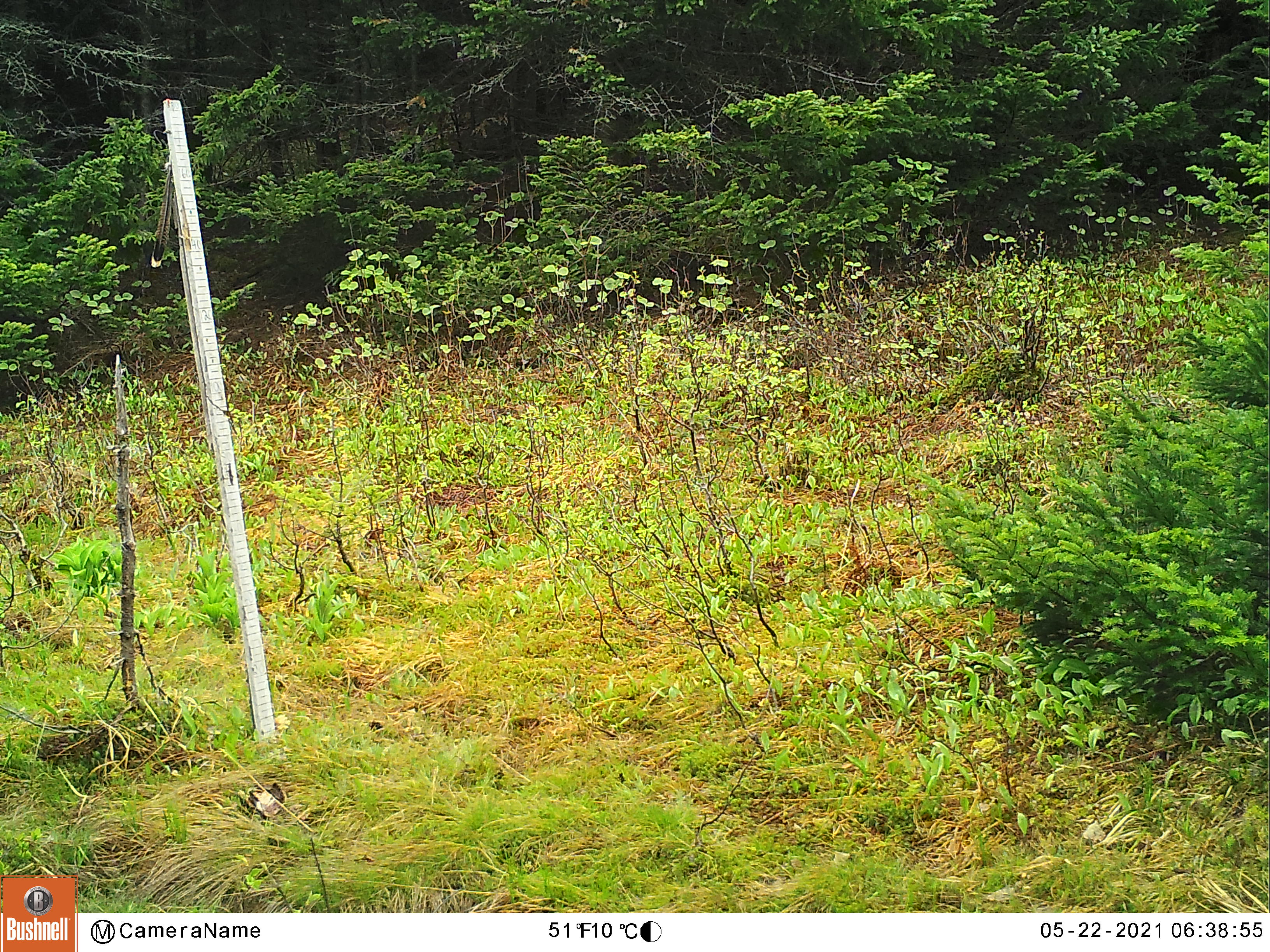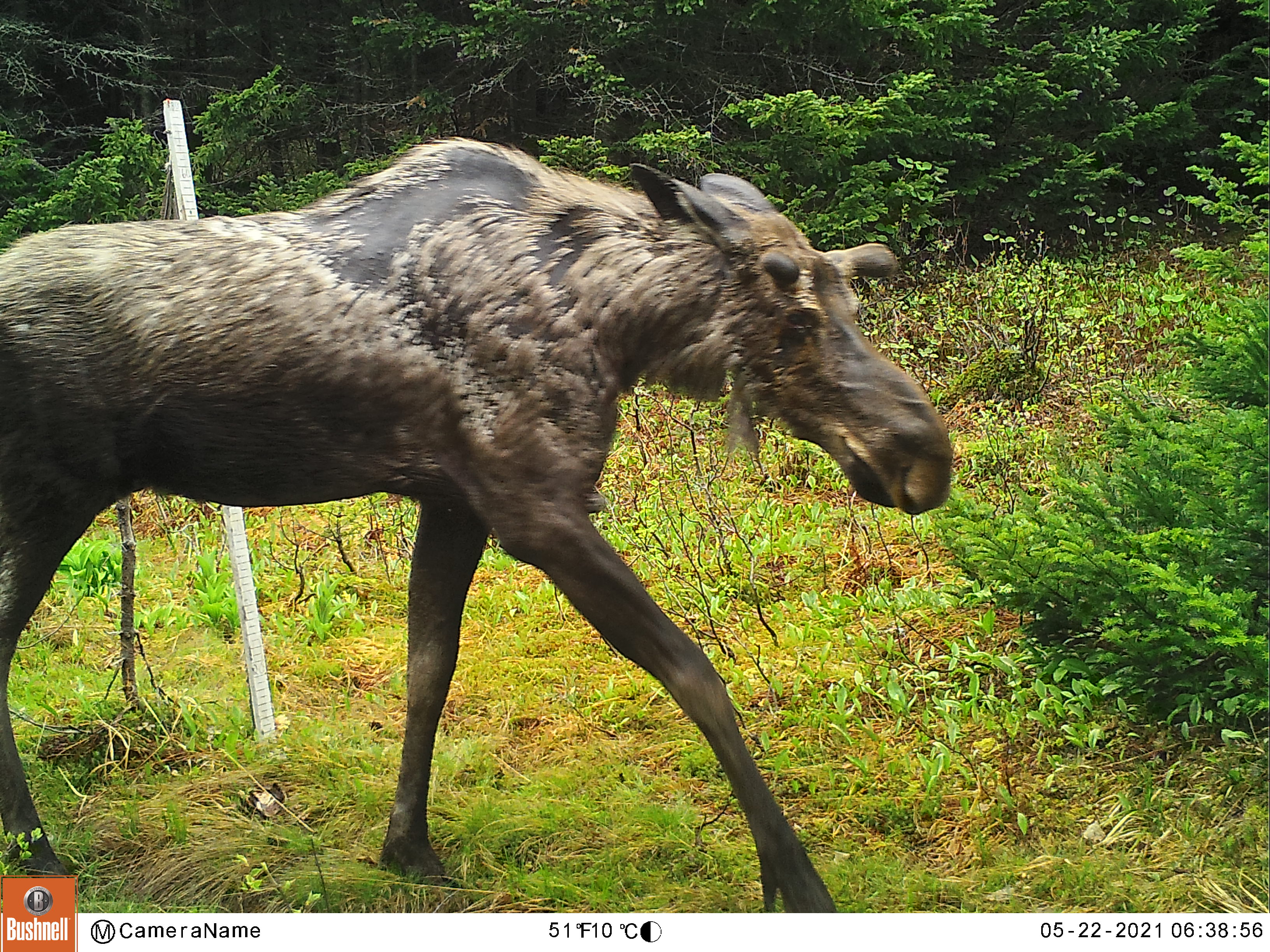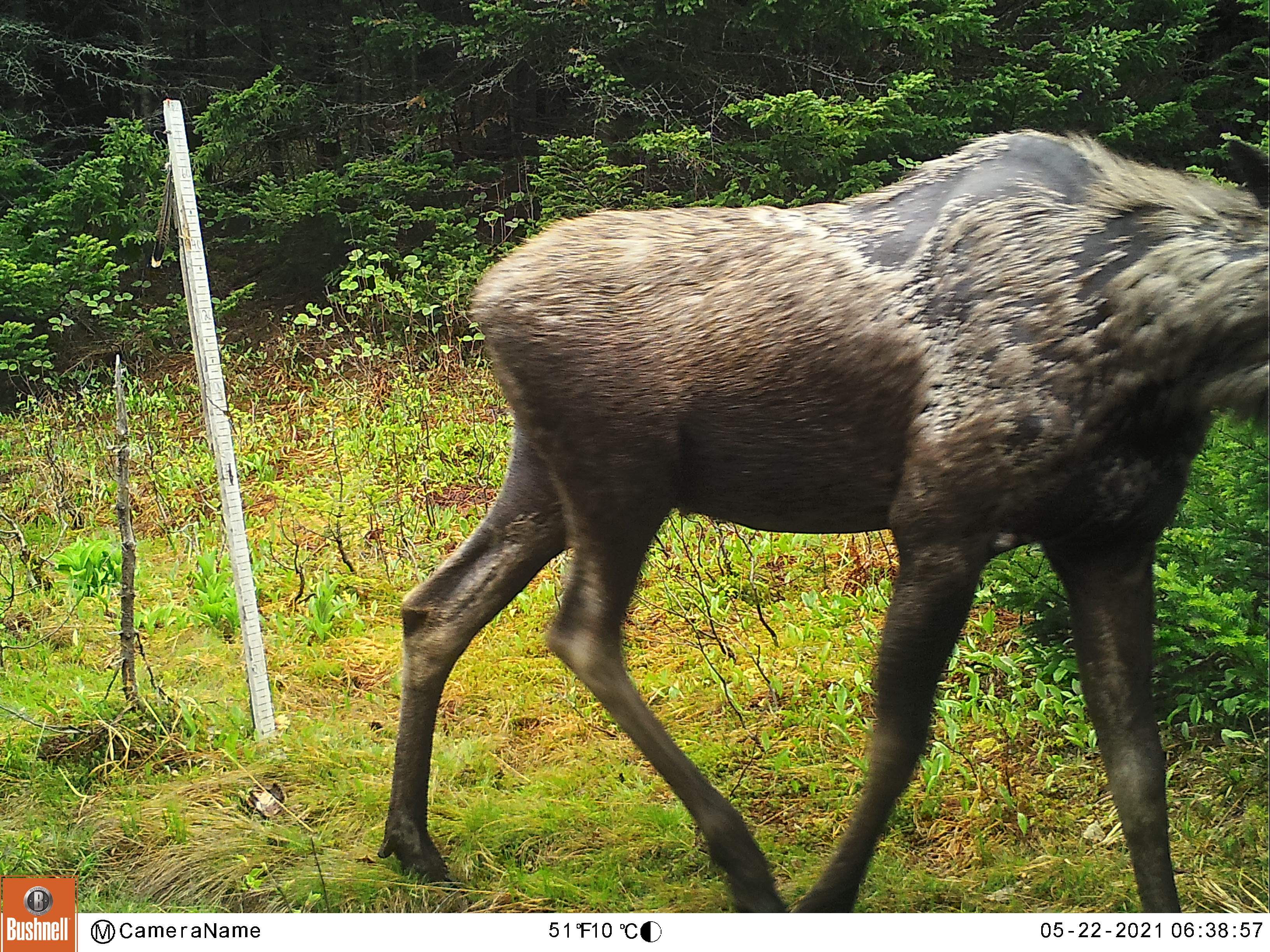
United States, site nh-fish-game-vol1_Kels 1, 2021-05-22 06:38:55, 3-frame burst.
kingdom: Animalia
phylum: Chordata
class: Mammalia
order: Artiodactyla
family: Cervidae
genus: Alces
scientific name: Alces alces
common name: moose